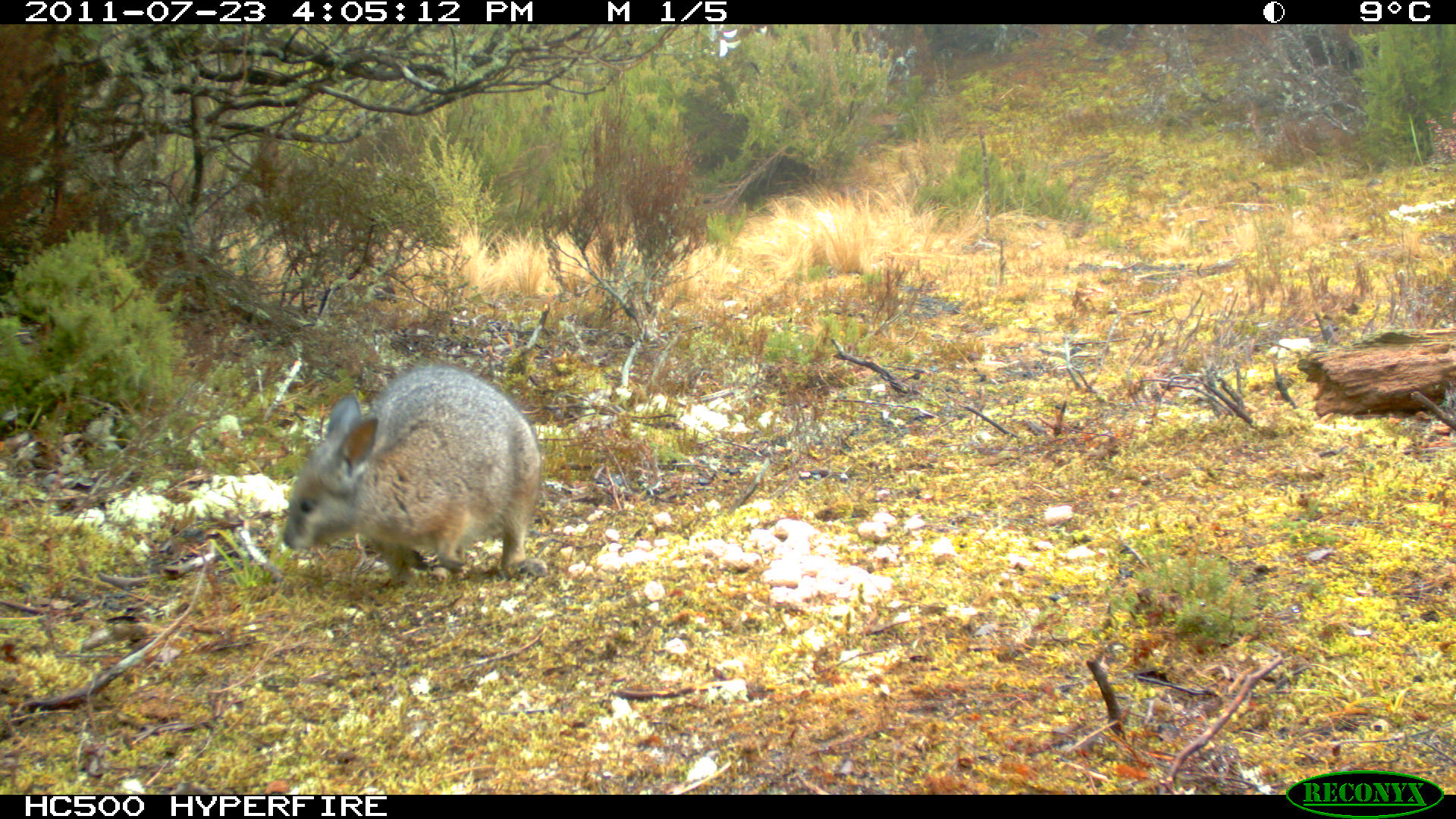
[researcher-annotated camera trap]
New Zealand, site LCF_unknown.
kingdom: Animalia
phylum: Chordata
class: Mammalia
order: Diprotodontia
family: Macropodidae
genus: Notamacropus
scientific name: Notamacropus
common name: wallaby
Wallaby (Notamacropus).